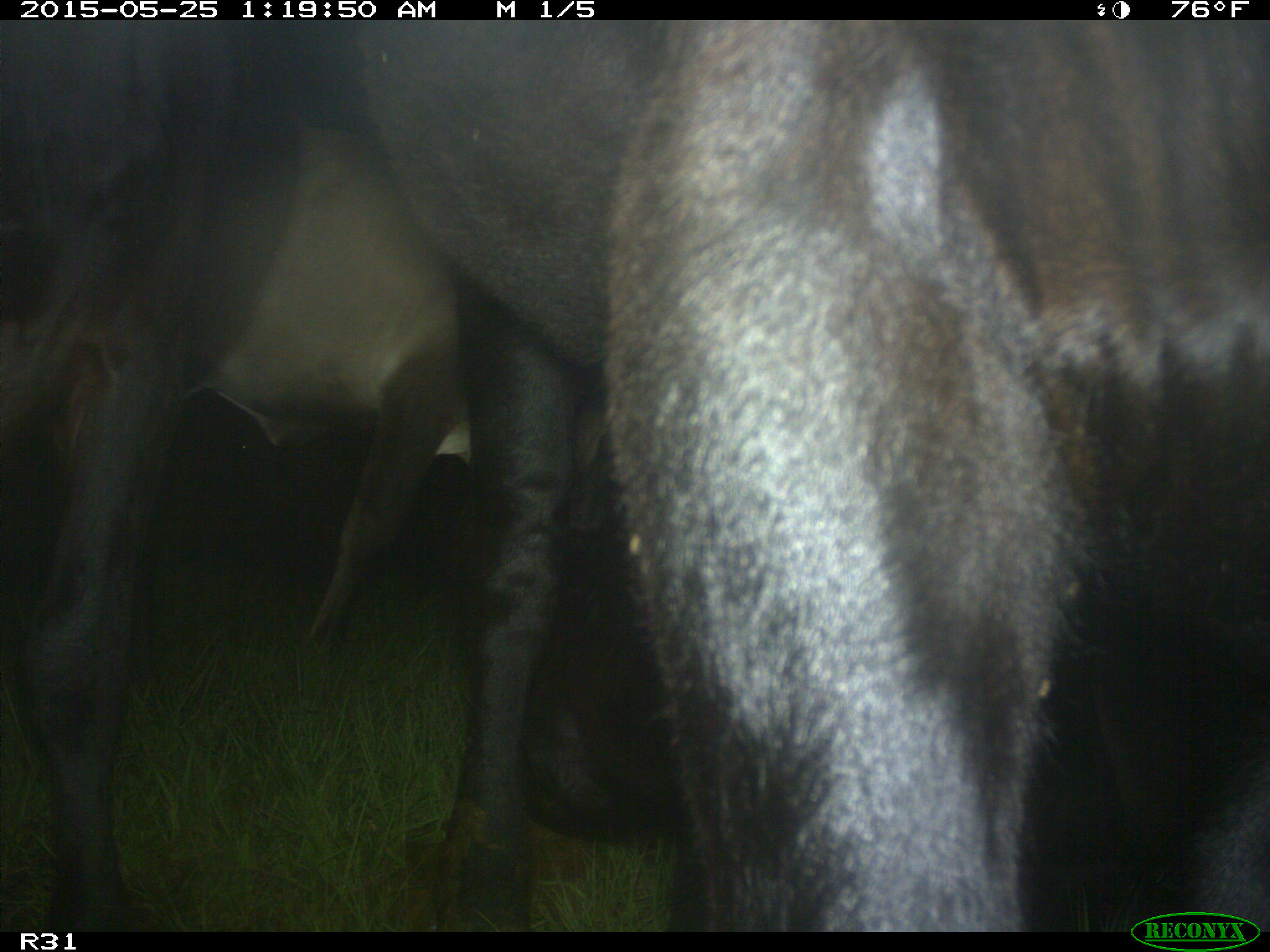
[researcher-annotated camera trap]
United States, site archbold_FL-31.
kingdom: Animalia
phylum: Chordata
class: Mammalia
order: Artiodactyla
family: Bovidae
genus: Bos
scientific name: Bos taurus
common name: domestic cow